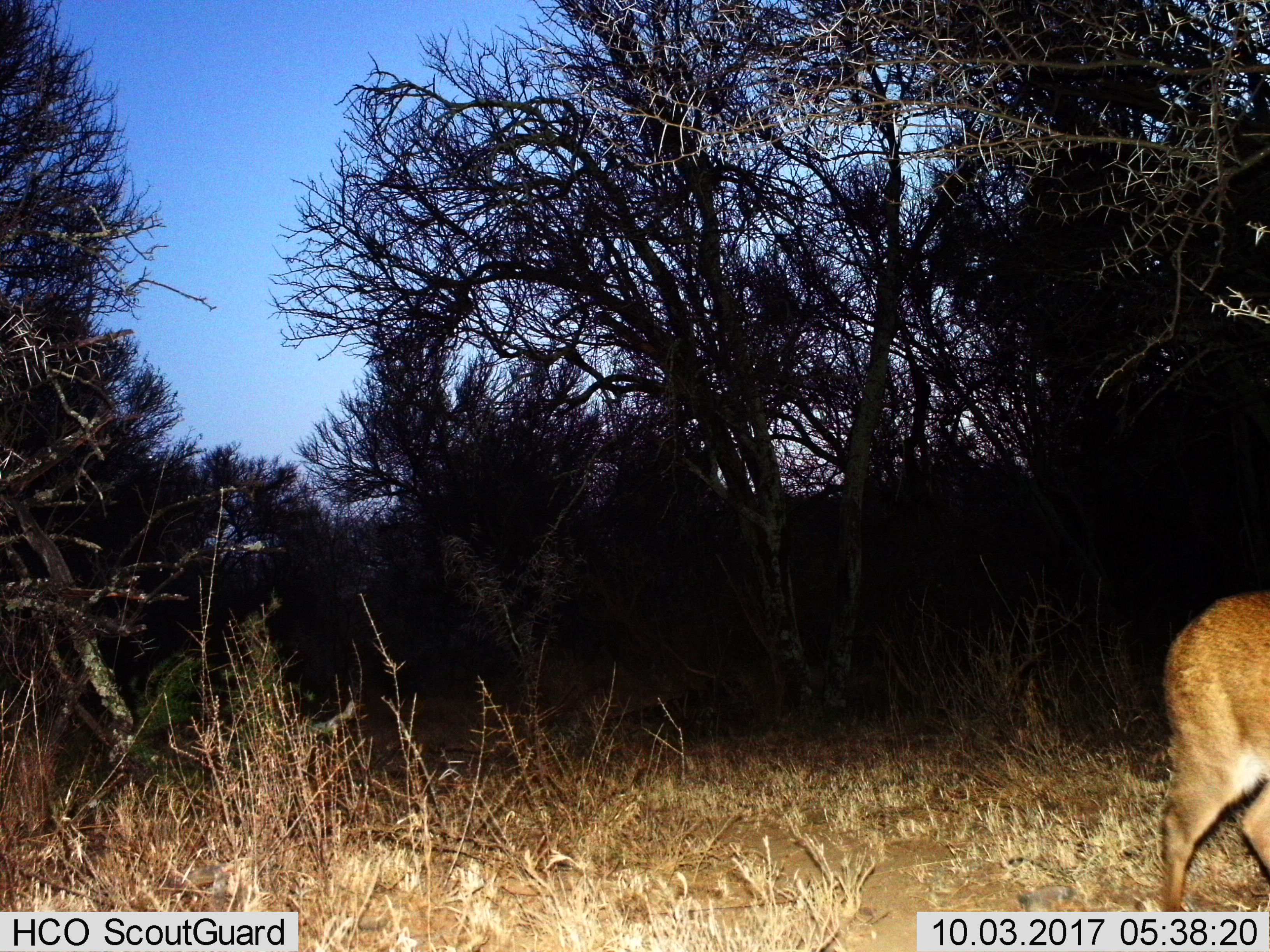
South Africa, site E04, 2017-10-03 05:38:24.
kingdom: Animalia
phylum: Chordata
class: Mammalia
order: Artiodactyla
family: Bovidae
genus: Cephalophus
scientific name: Cephalophus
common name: duiker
Duiker (Cephalophus), count 1. Behavior (volunteer vote fractions): standing 33%, resting 0%, moving 67%, interacting 0%. Young present (vote fraction): 0%. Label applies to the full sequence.